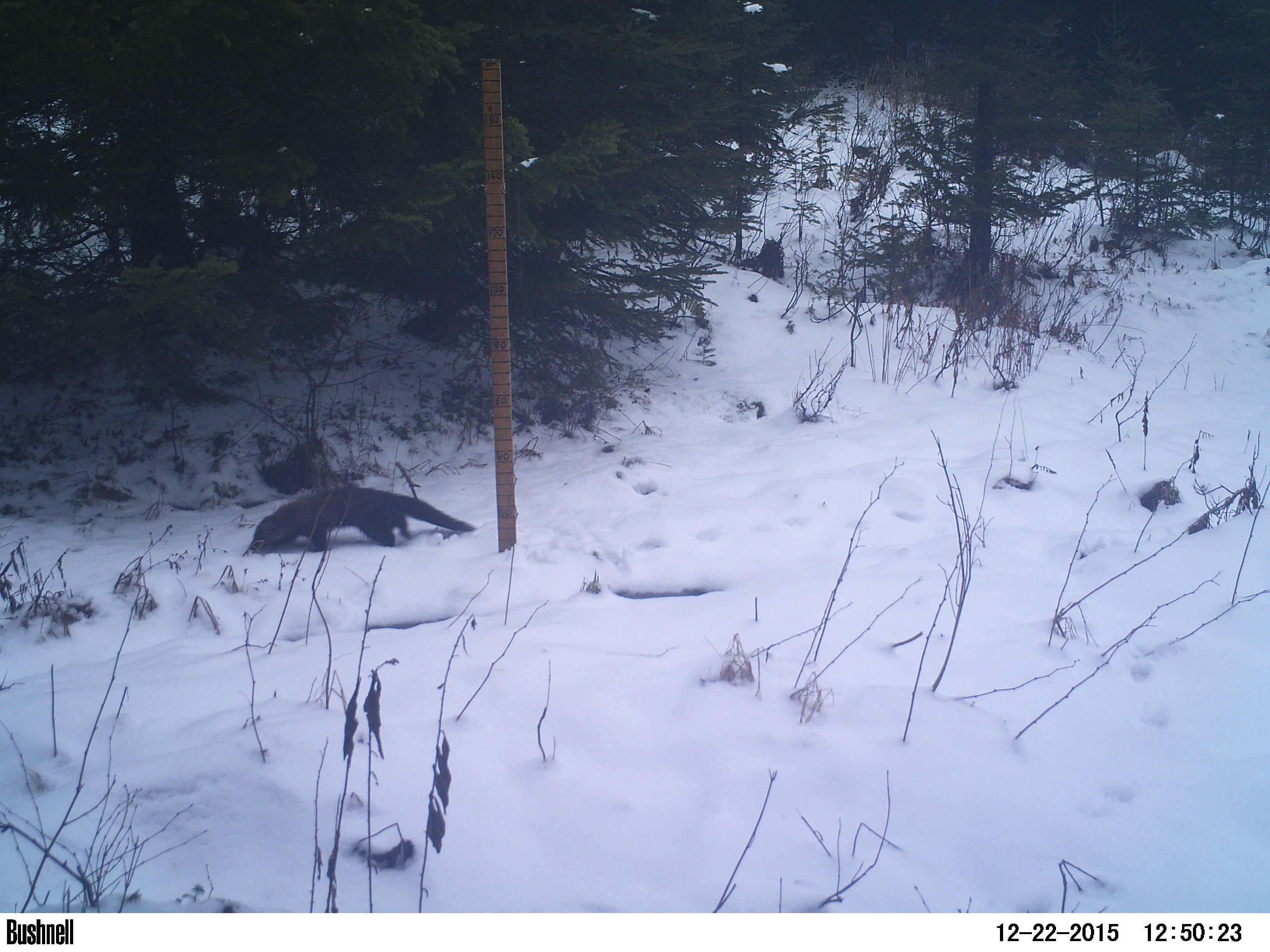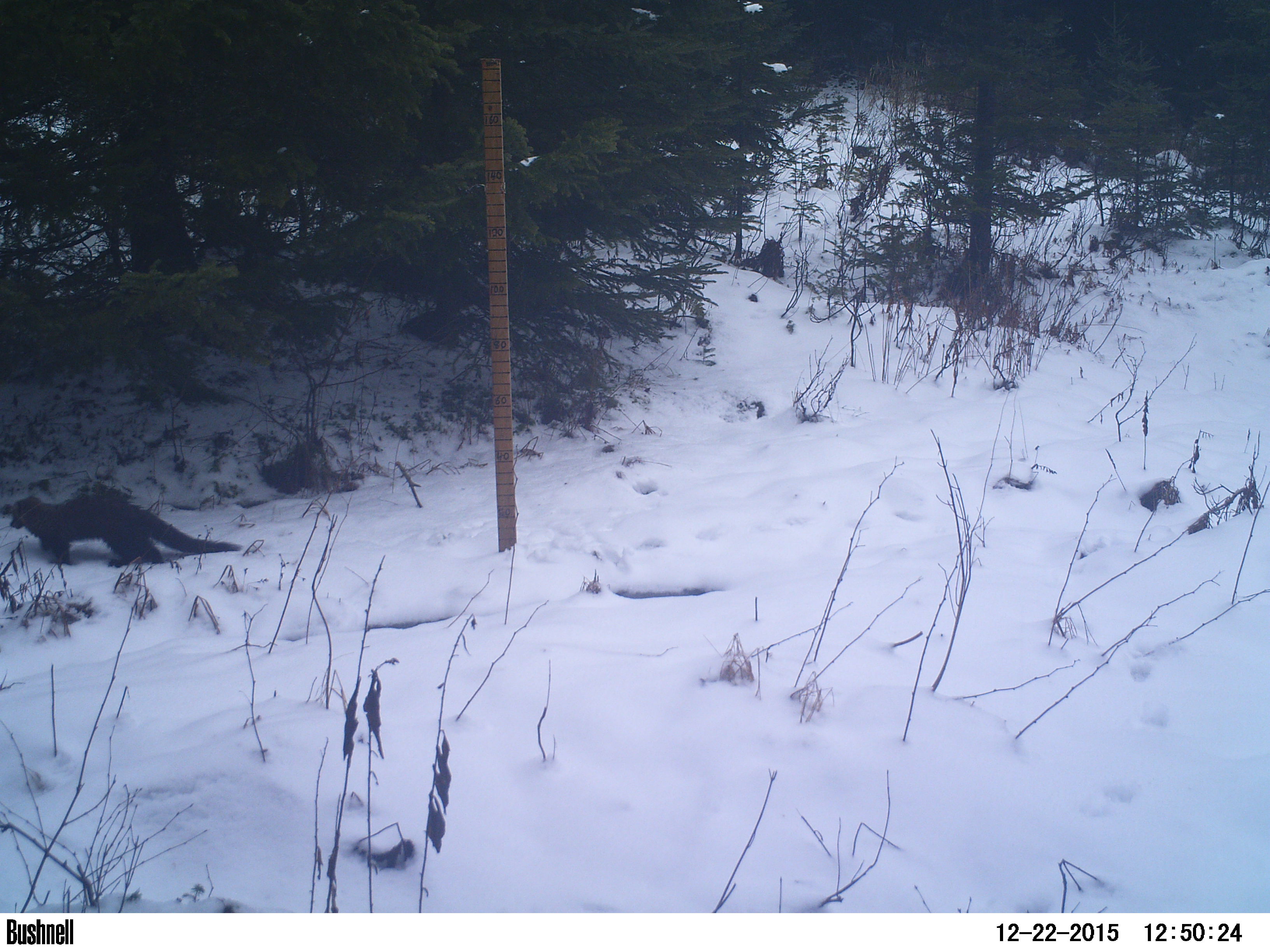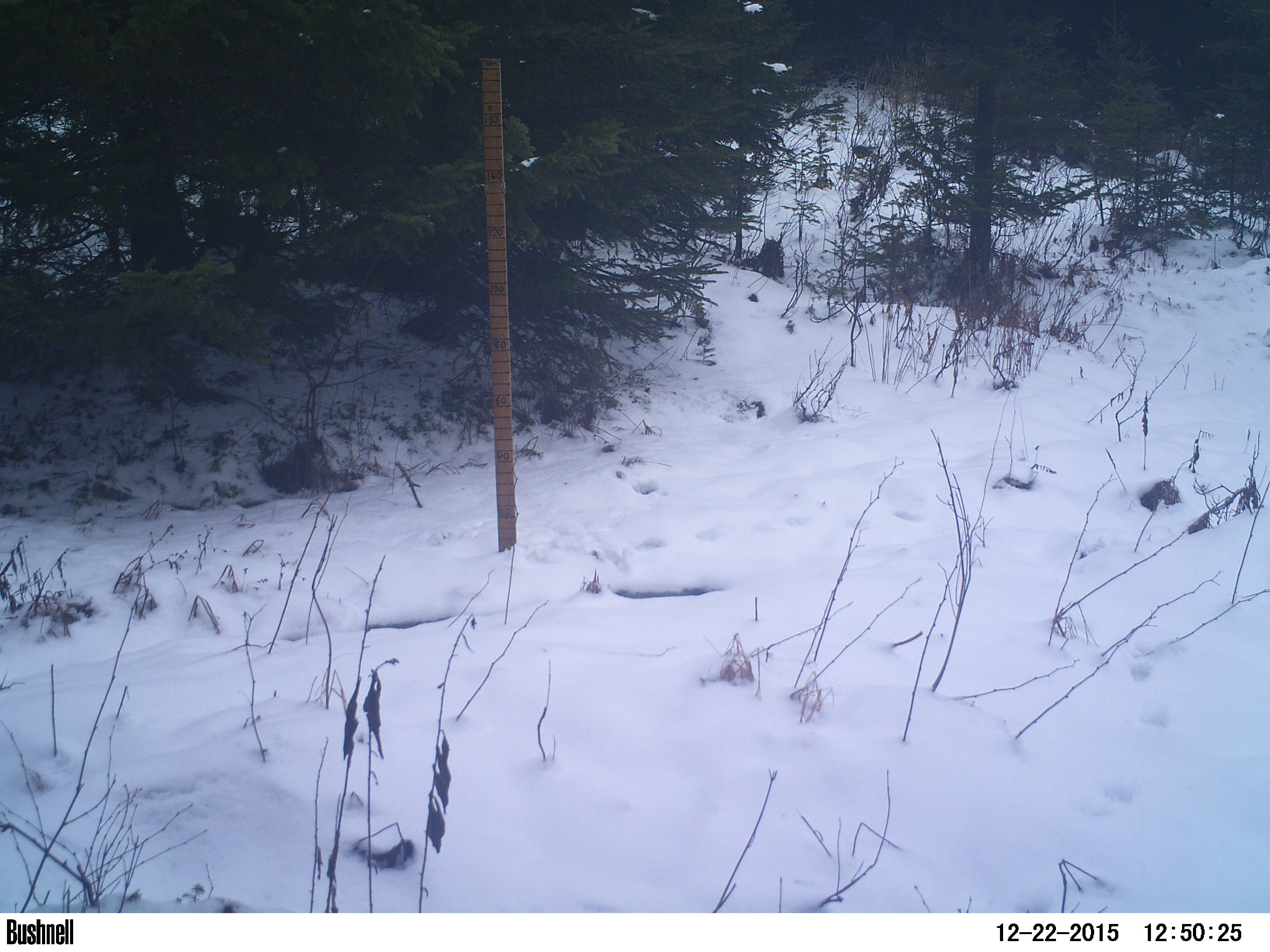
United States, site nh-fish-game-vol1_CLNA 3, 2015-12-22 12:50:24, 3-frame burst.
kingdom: Animalia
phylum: Chordata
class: Mammalia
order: Carnivora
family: Mustelidae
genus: Pekania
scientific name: Pekania pennanti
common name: fisher